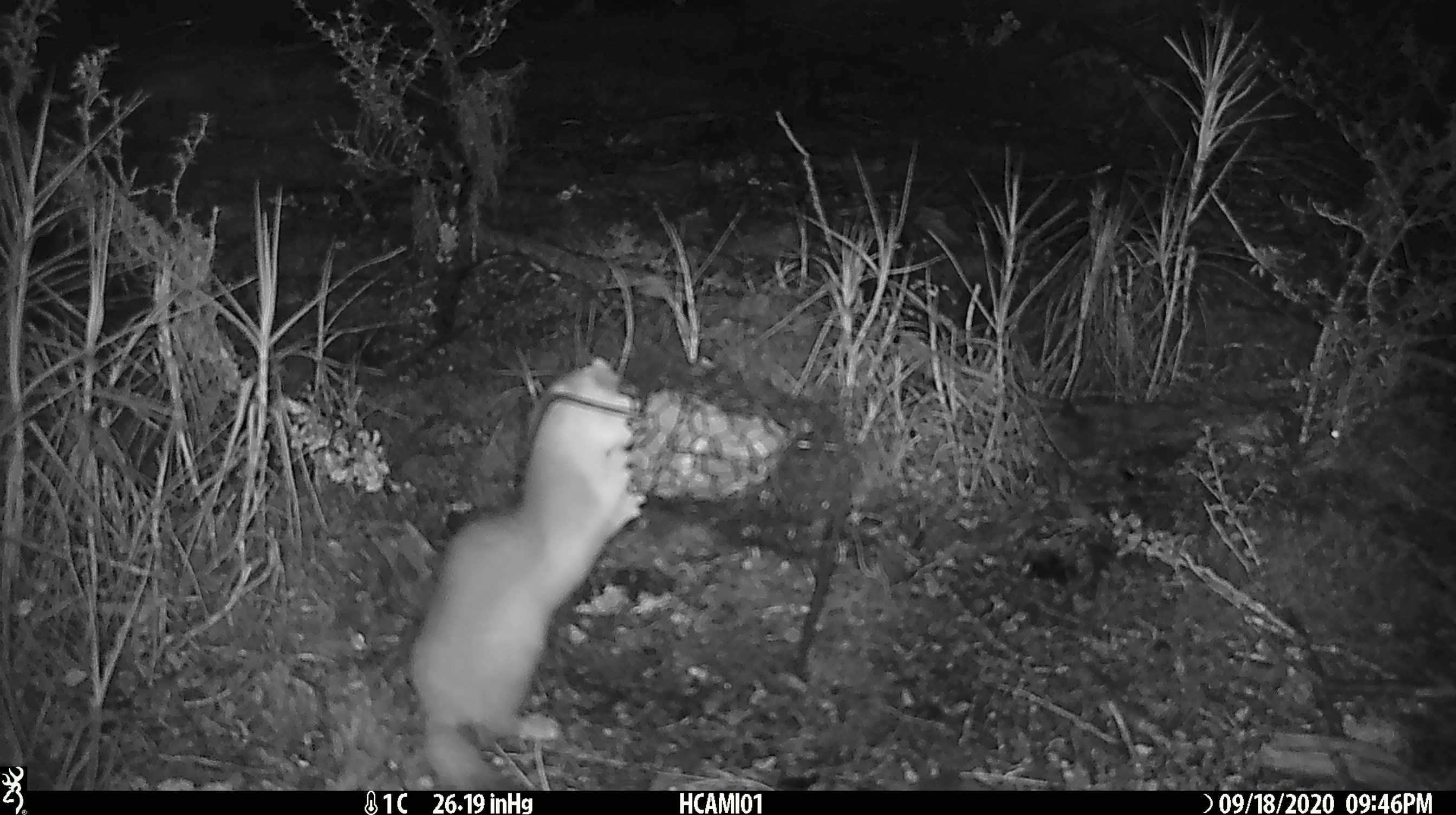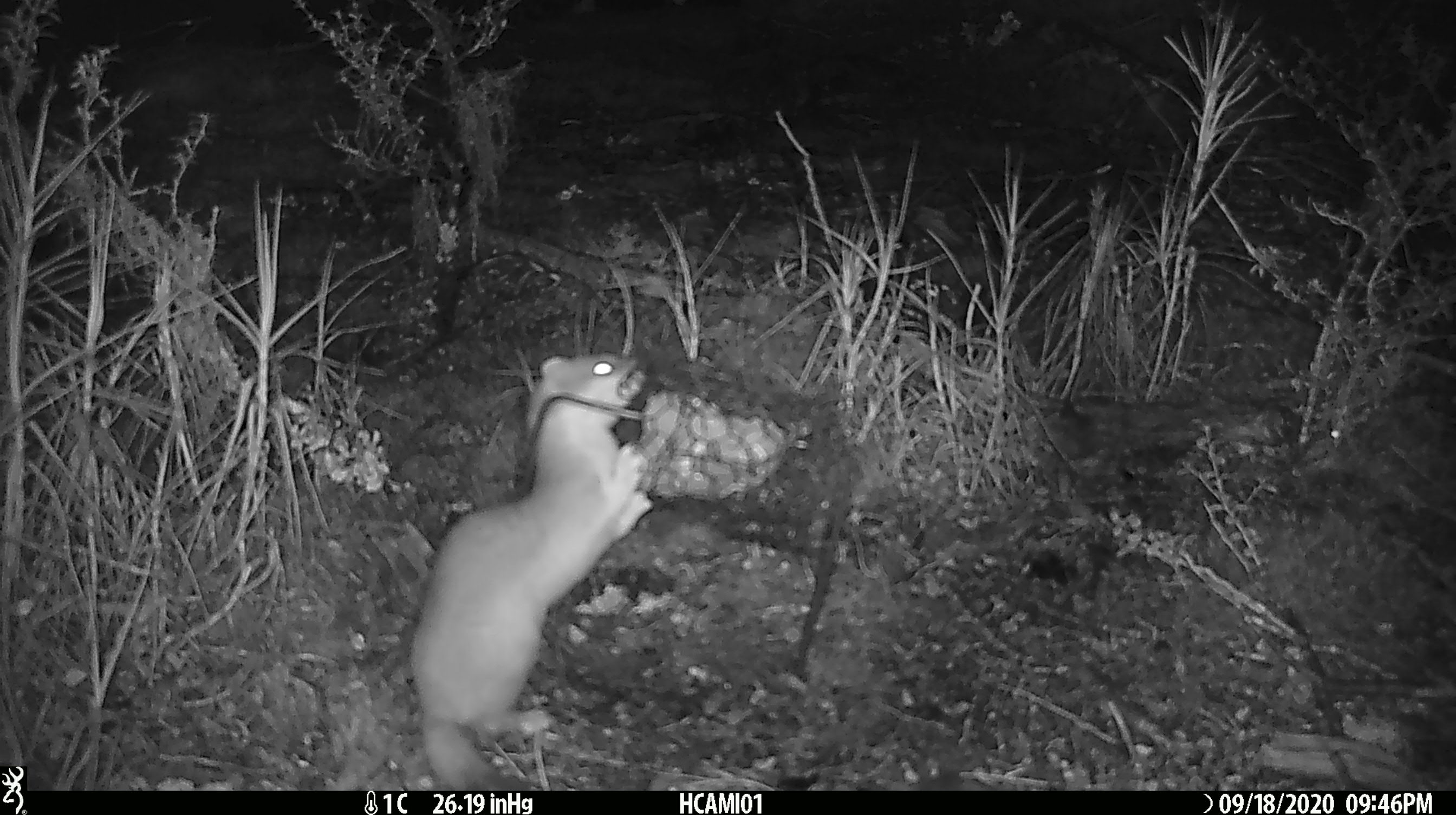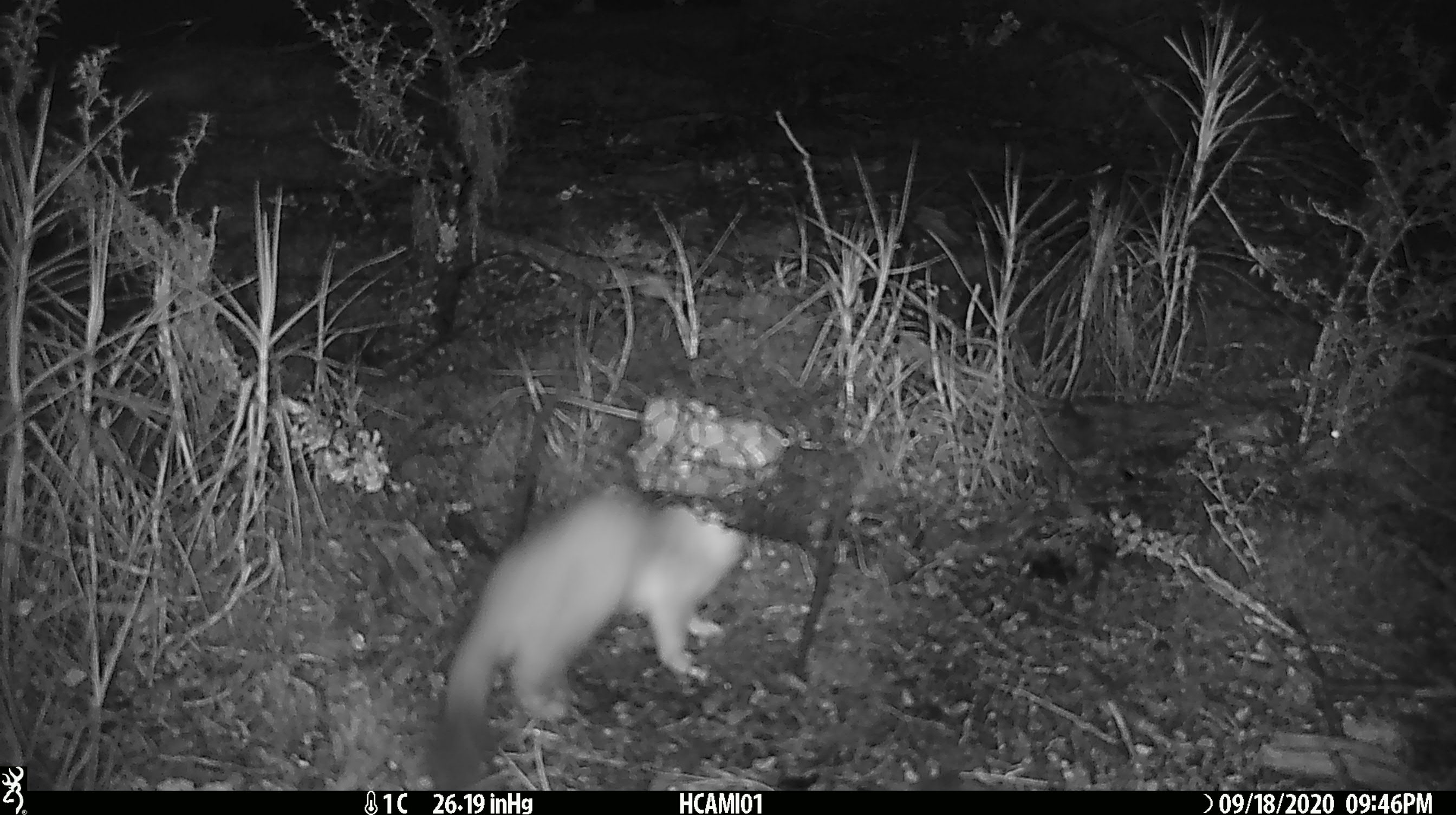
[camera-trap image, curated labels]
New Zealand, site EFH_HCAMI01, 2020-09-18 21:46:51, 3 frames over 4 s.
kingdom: Animalia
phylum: Chordata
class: Mammalia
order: Carnivora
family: Mustelidae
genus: Mustela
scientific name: Mustela erminea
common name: stoat